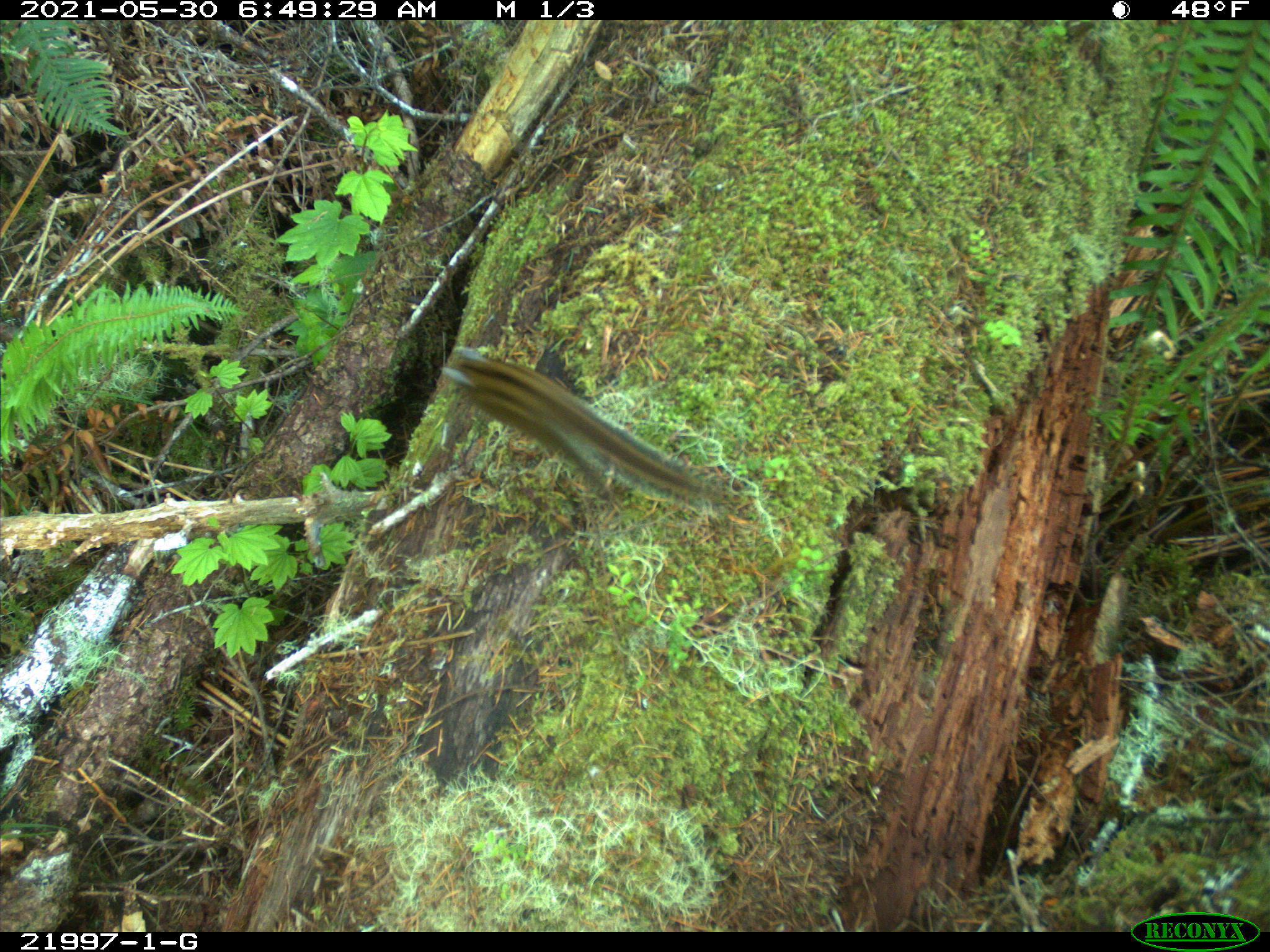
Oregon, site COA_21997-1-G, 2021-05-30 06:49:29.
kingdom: Animalia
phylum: Chordata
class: Mammalia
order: Rodentia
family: Sciuridae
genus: Neotamias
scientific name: Neotamias townsendii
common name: townsend's chipmunk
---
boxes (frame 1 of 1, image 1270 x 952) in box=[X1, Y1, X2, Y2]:
townsend's chipmunk: box=[426, 324, 755, 548]